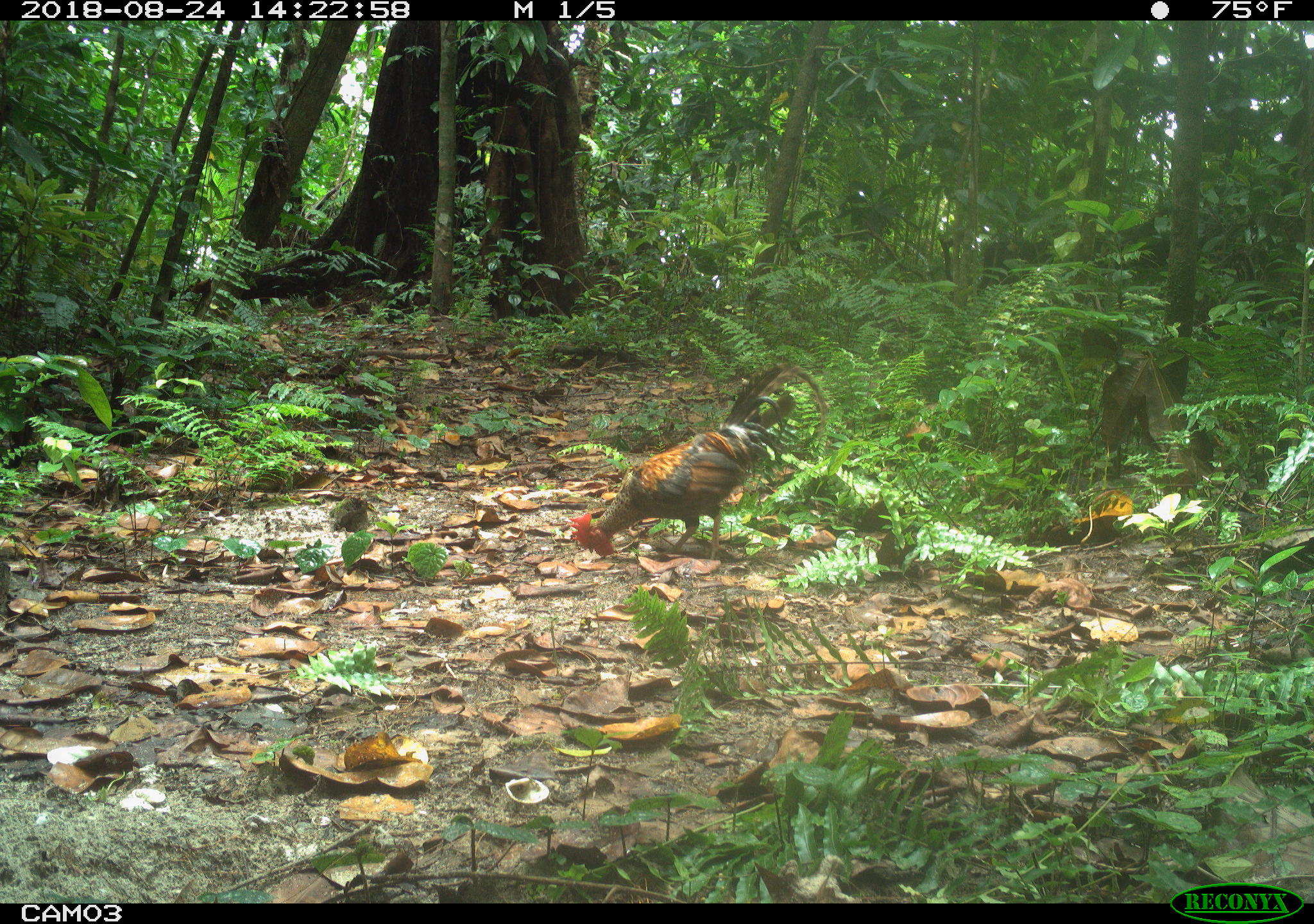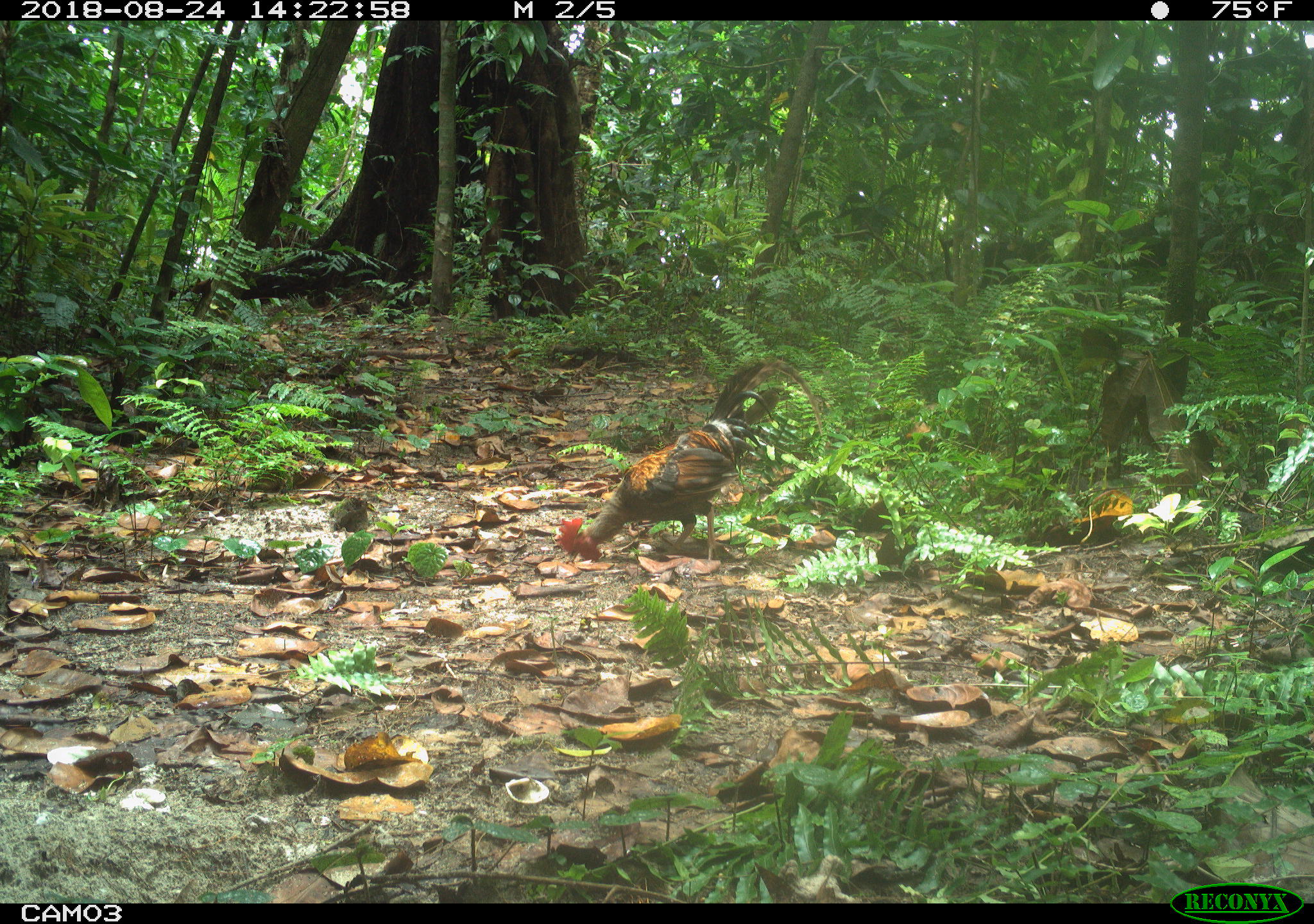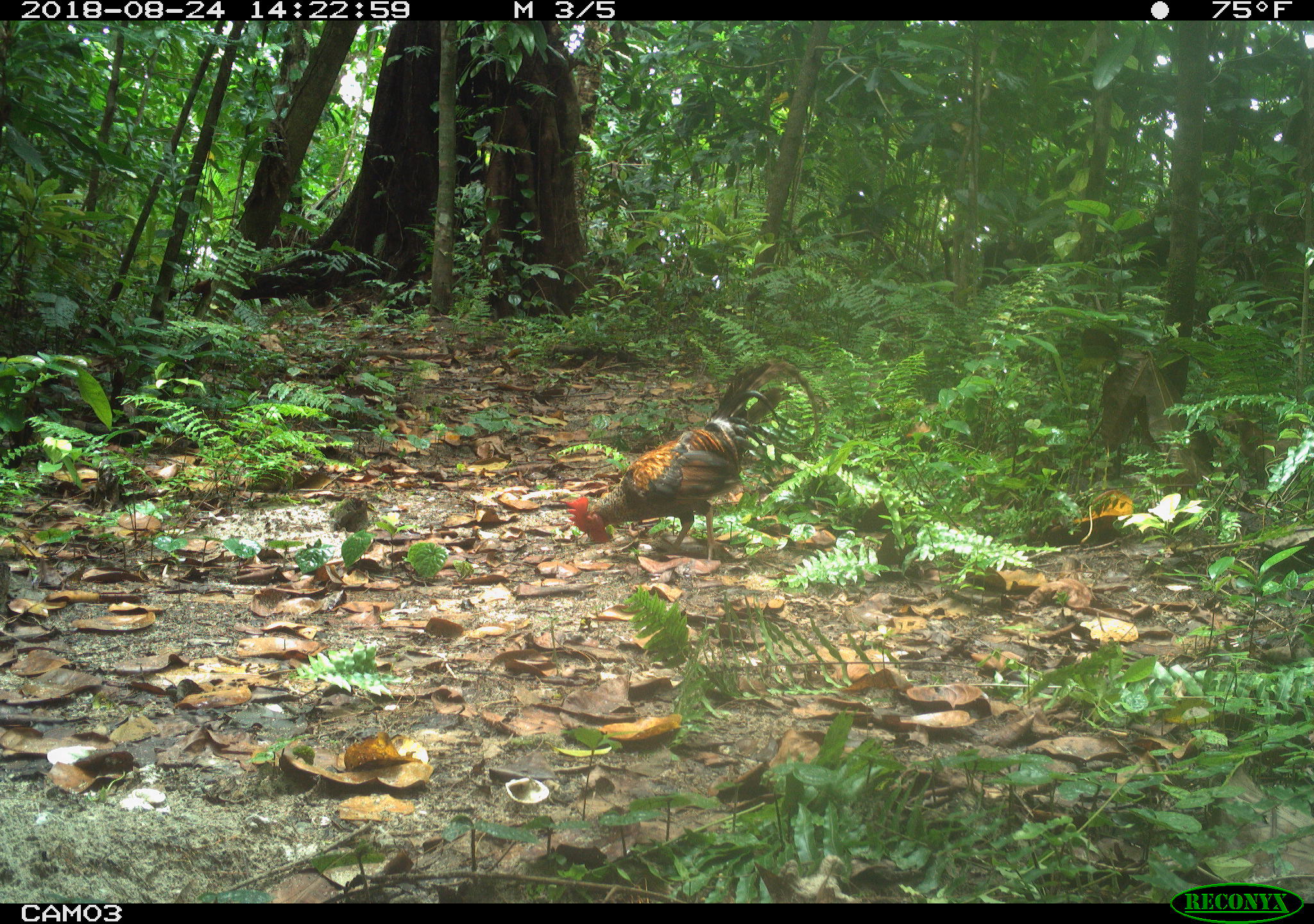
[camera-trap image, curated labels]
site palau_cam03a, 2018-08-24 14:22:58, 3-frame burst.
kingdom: Animalia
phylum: Chordata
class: Aves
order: Galliformes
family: Phasianidae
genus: Gallus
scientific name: Gallus gallus domesticus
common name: rooster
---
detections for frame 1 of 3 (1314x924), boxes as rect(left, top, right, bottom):
rooster: rect(545, 350, 844, 589)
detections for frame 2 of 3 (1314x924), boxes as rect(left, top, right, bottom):
rooster: rect(535, 338, 842, 584)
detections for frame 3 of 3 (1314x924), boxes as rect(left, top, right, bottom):
rooster: rect(556, 349, 835, 564)